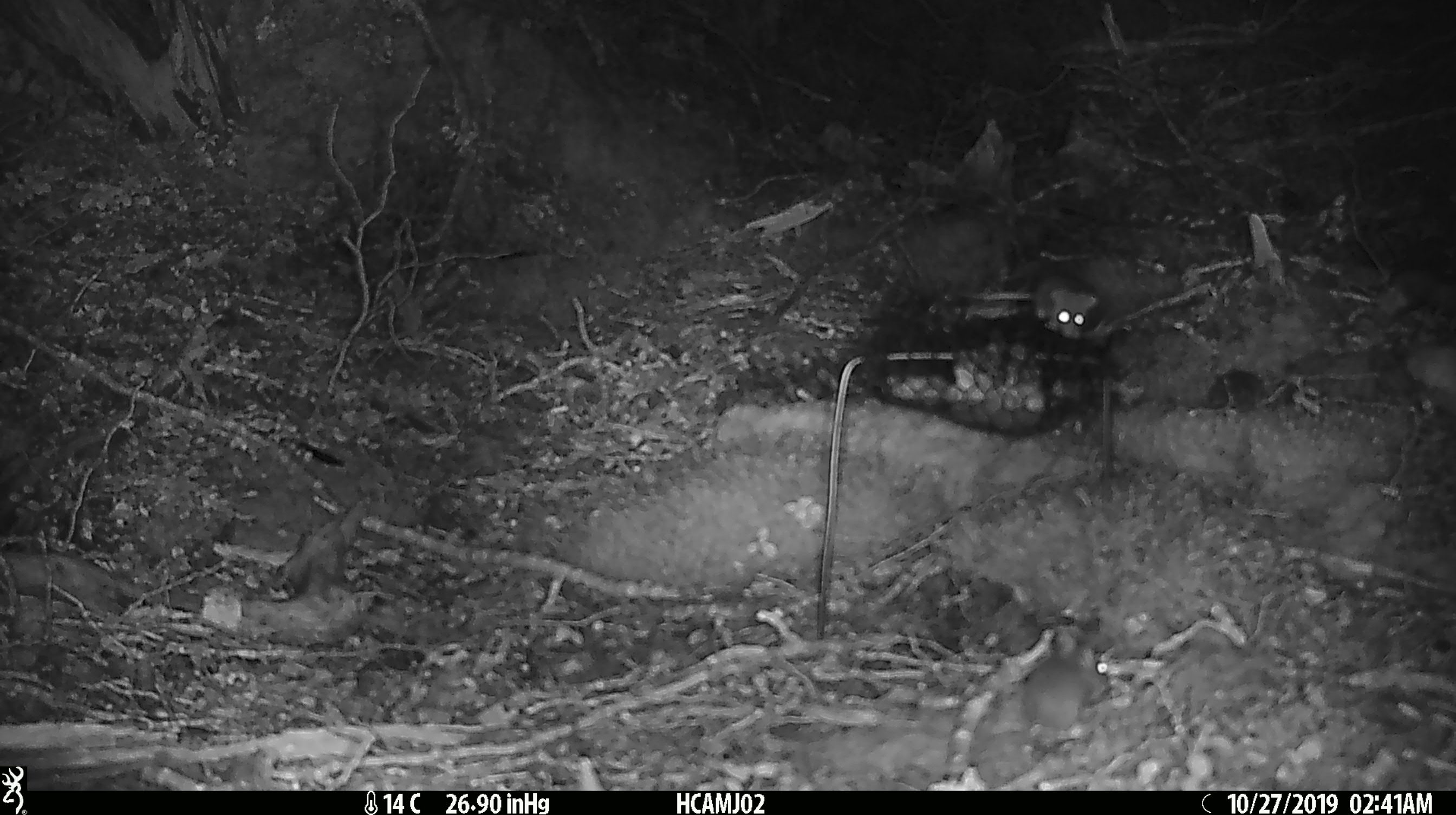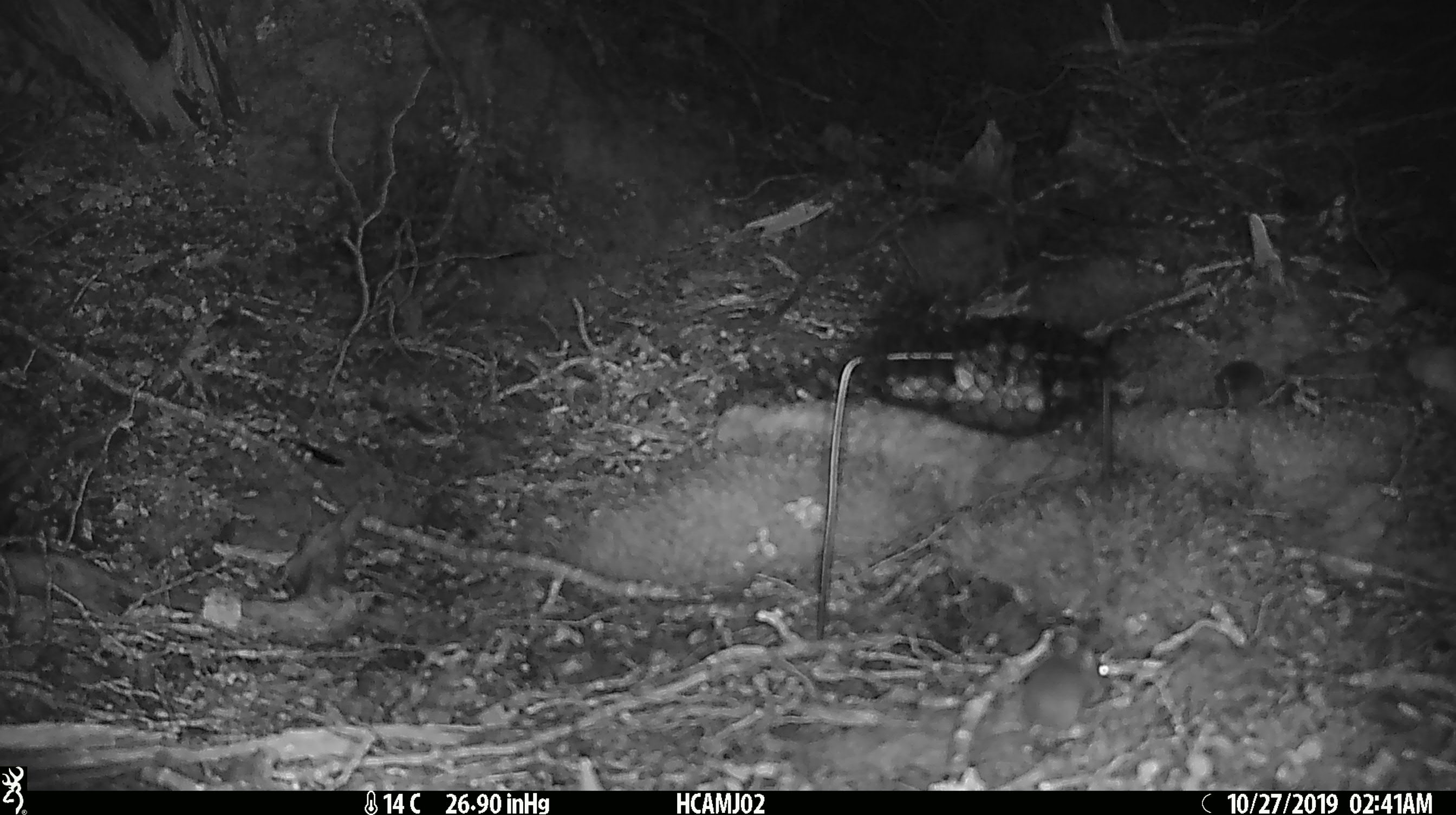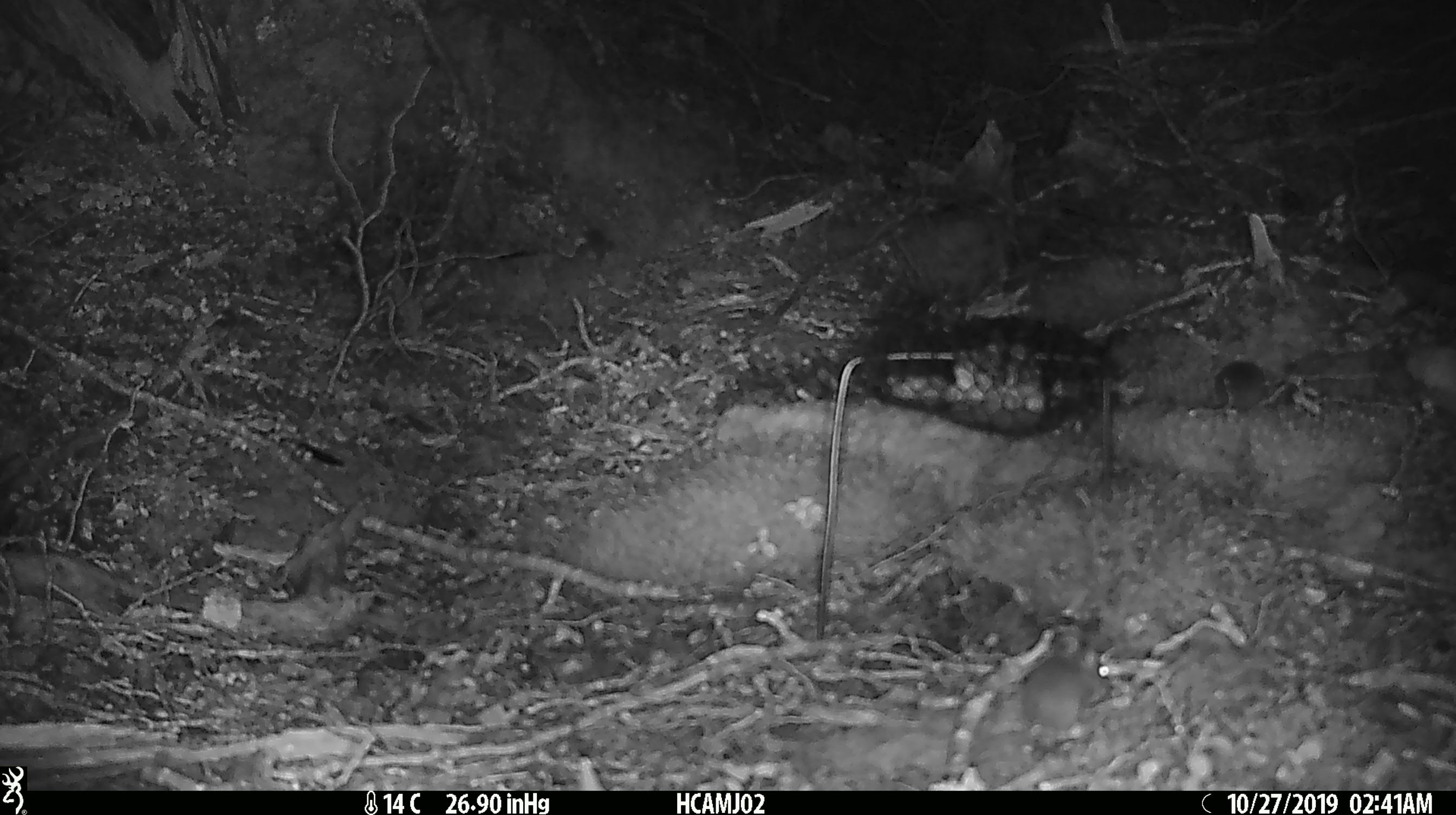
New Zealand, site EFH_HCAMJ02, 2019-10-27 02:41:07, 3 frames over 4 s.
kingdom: Animalia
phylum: Chordata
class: Mammalia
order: Rodentia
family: Muridae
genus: Mus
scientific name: Mus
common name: mouse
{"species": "mouse (Mus)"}